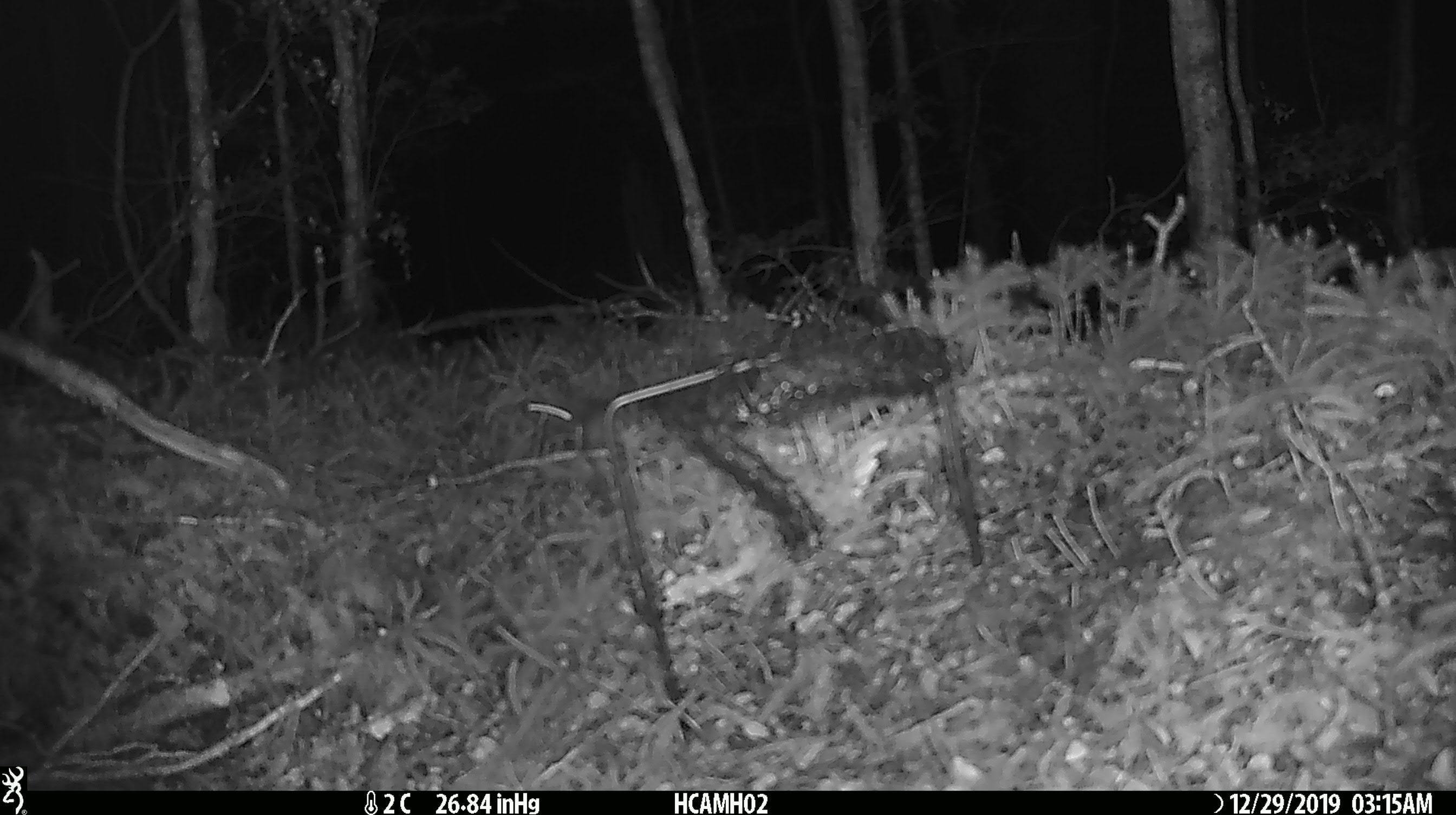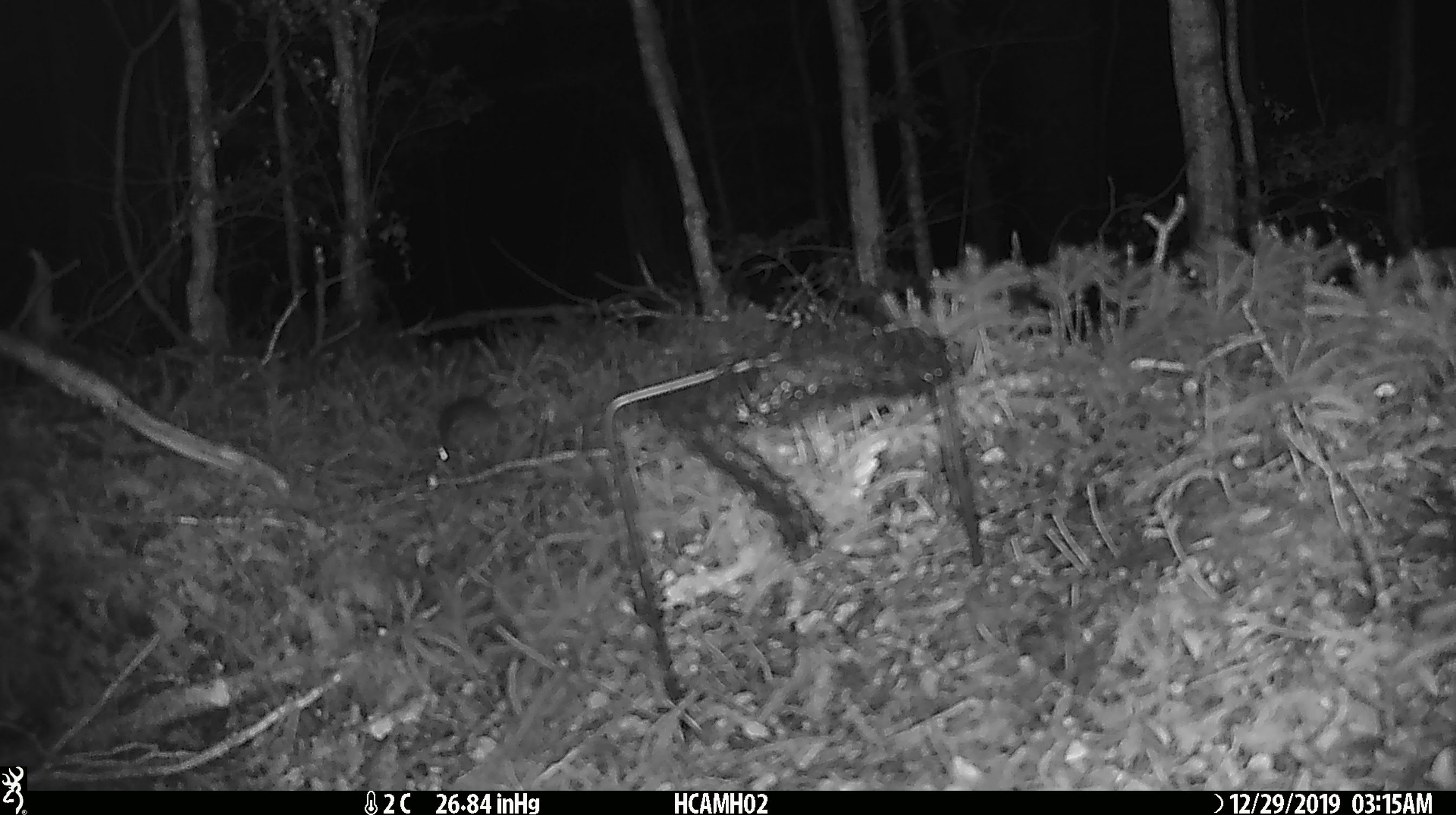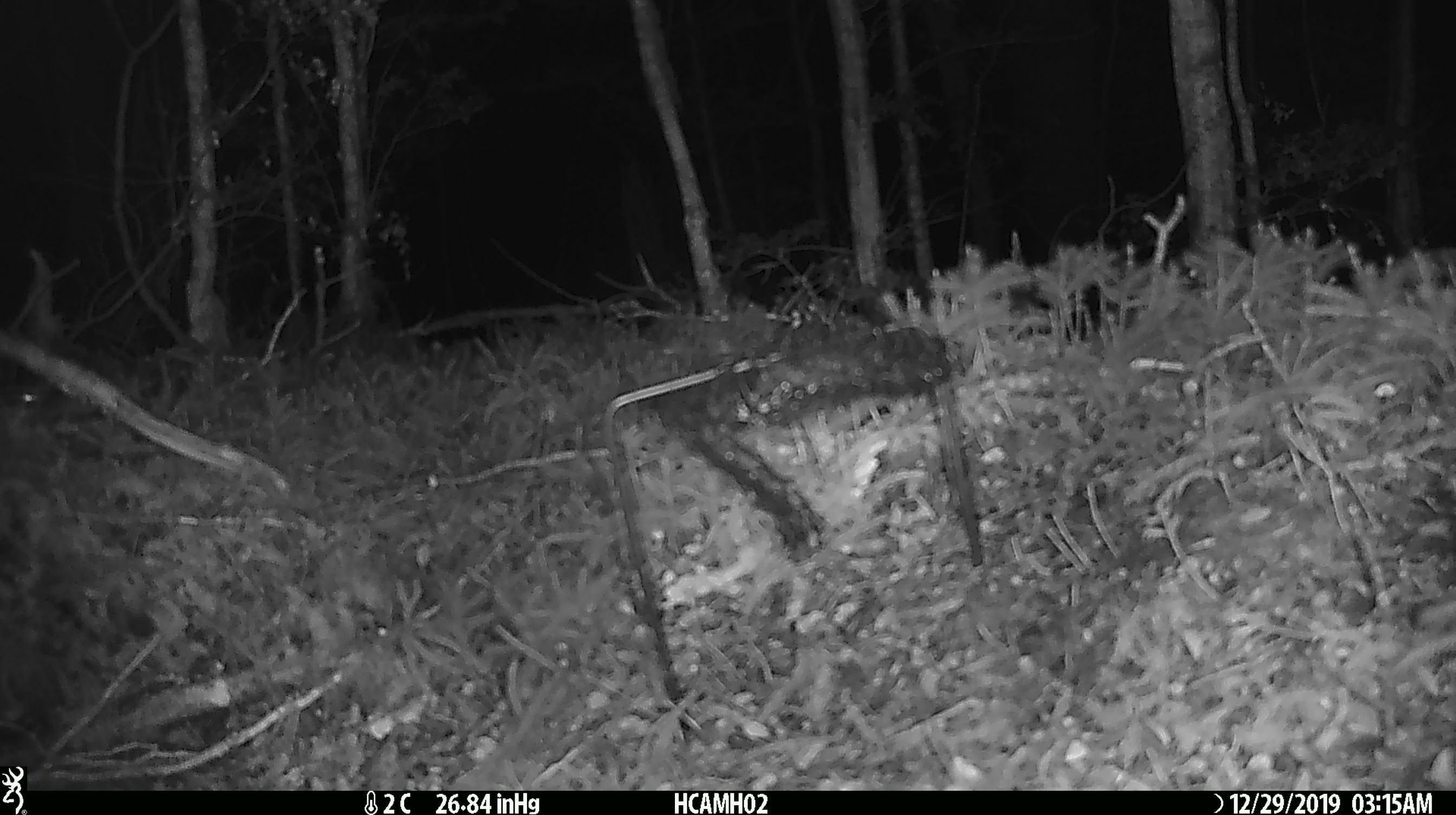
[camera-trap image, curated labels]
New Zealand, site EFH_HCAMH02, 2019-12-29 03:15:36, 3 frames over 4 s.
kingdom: Animalia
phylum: Chordata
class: Mammalia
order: Rodentia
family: Muridae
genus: Mus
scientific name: Mus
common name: mouse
Mouse (Mus).